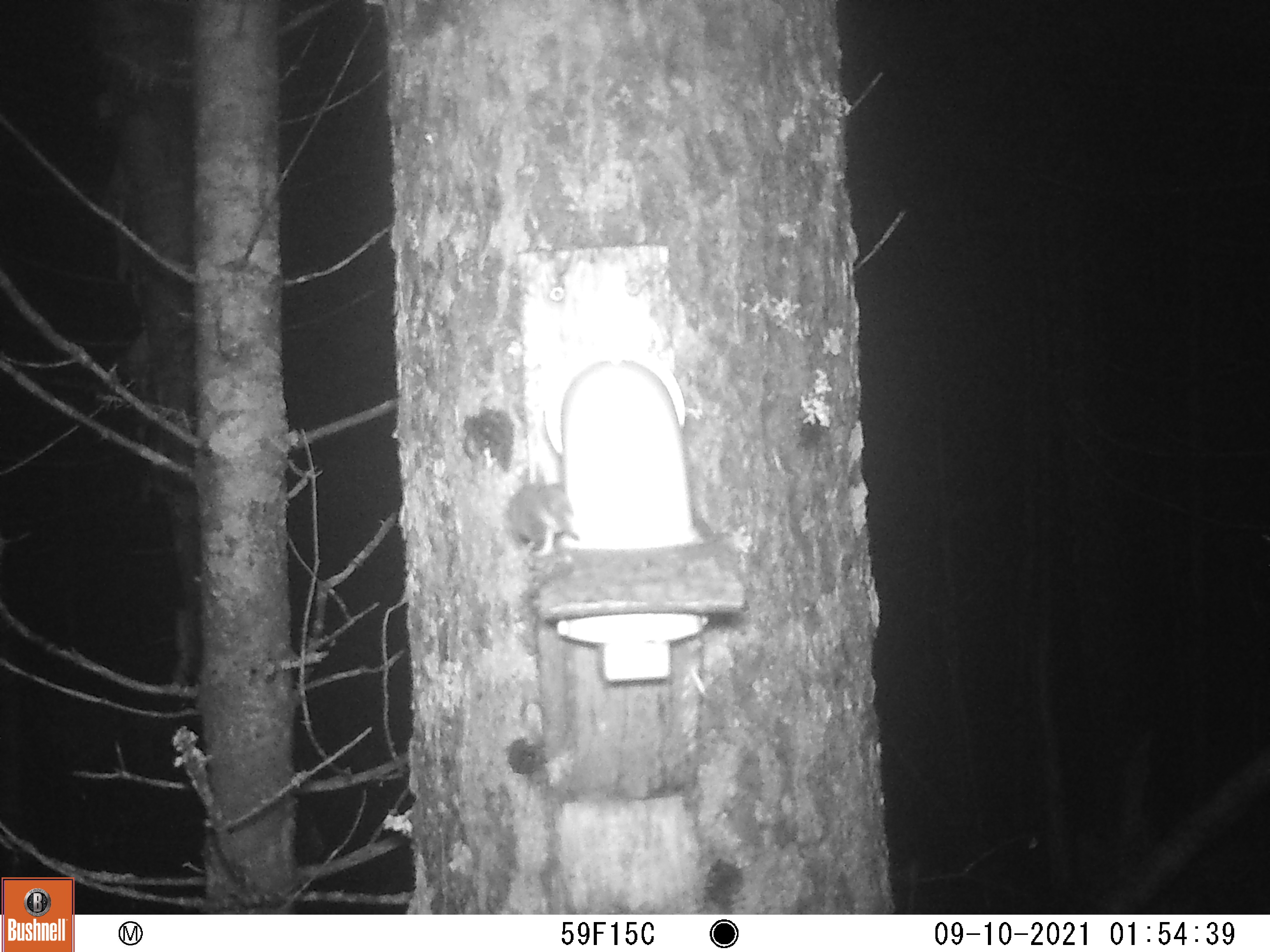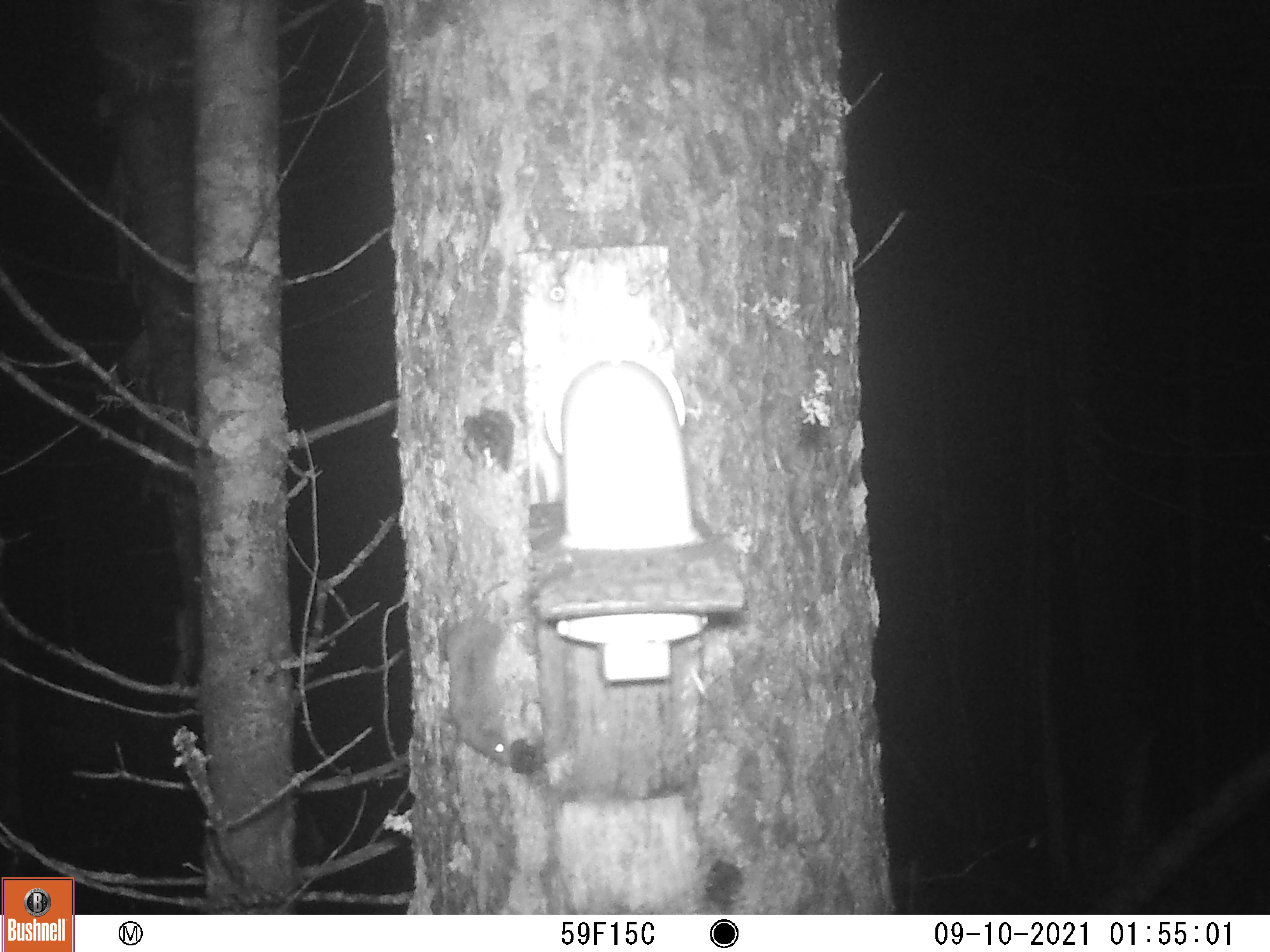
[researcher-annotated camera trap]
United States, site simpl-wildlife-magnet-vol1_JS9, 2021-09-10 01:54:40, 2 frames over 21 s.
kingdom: Animalia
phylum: Chordata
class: Mammalia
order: Rodentia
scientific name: Rodentia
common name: mouse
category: mouse sp.